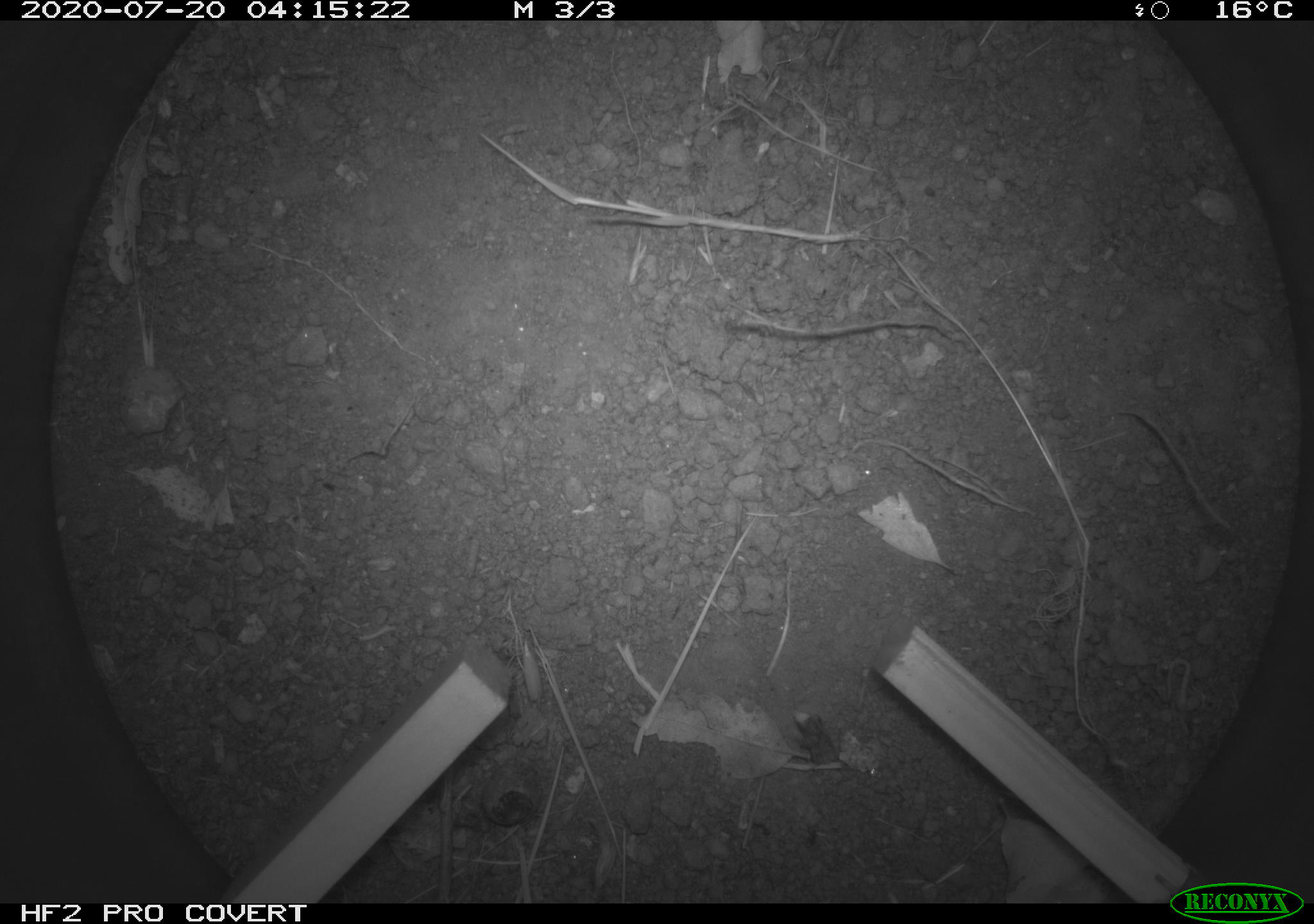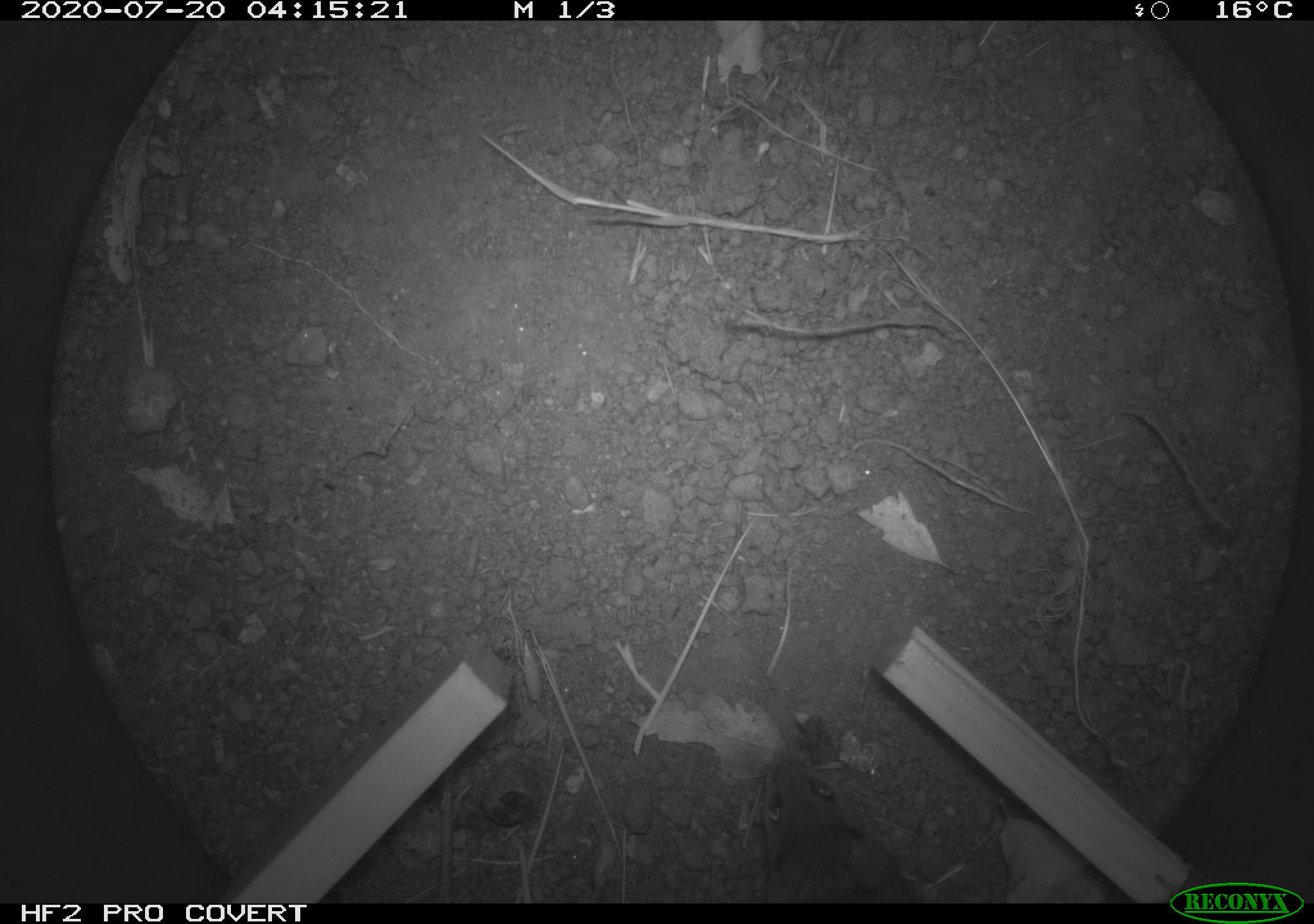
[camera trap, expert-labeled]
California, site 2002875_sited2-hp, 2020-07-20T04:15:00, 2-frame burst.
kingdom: Animalia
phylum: Chordata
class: Mammalia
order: Rodentia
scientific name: Rodentia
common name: rodent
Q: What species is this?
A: Rodent (Rodentia).